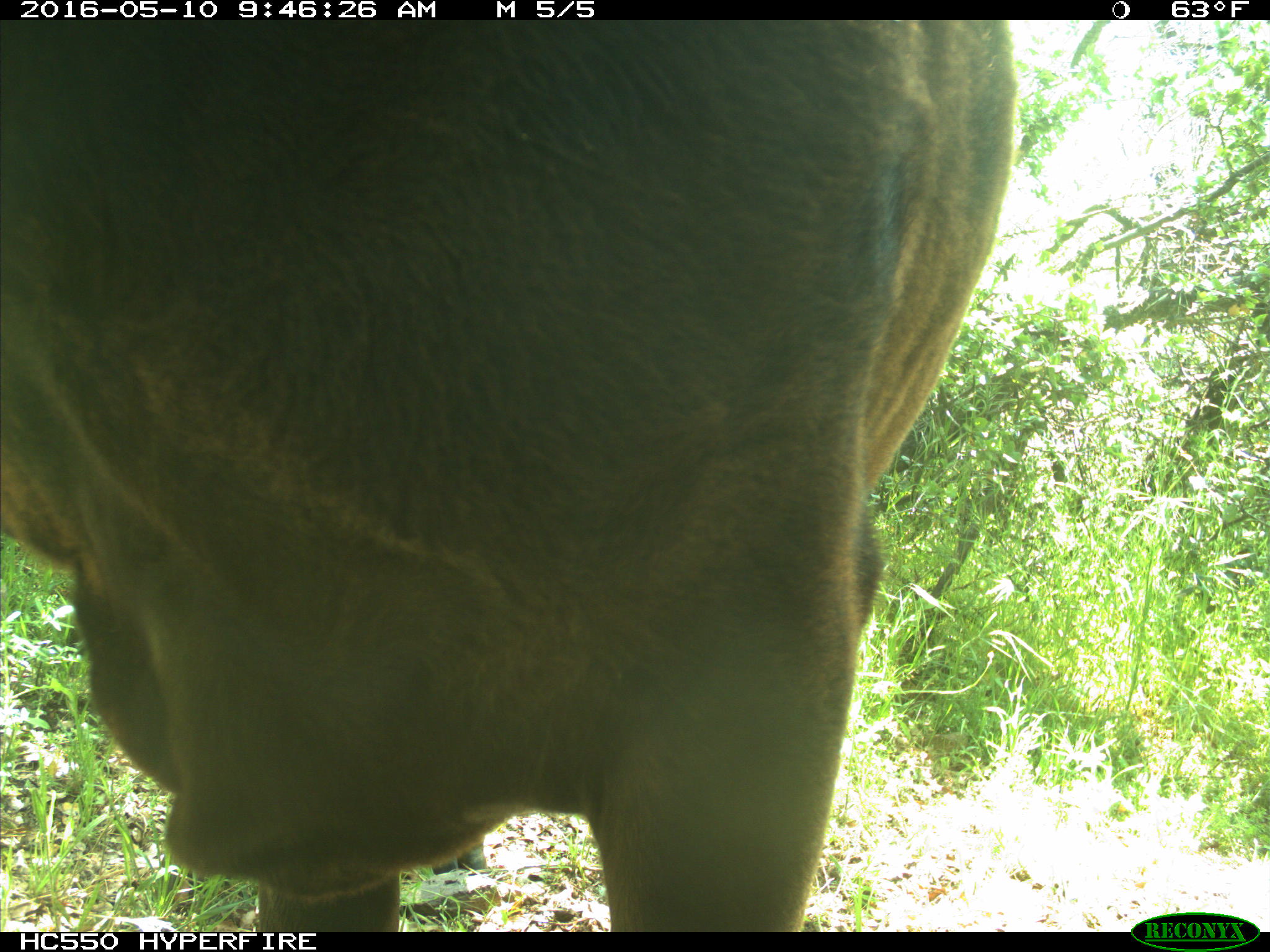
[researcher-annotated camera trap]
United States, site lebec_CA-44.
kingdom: Animalia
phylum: Chordata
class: Mammalia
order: Artiodactyla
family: Bovidae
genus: Bos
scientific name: Bos taurus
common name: domestic cow